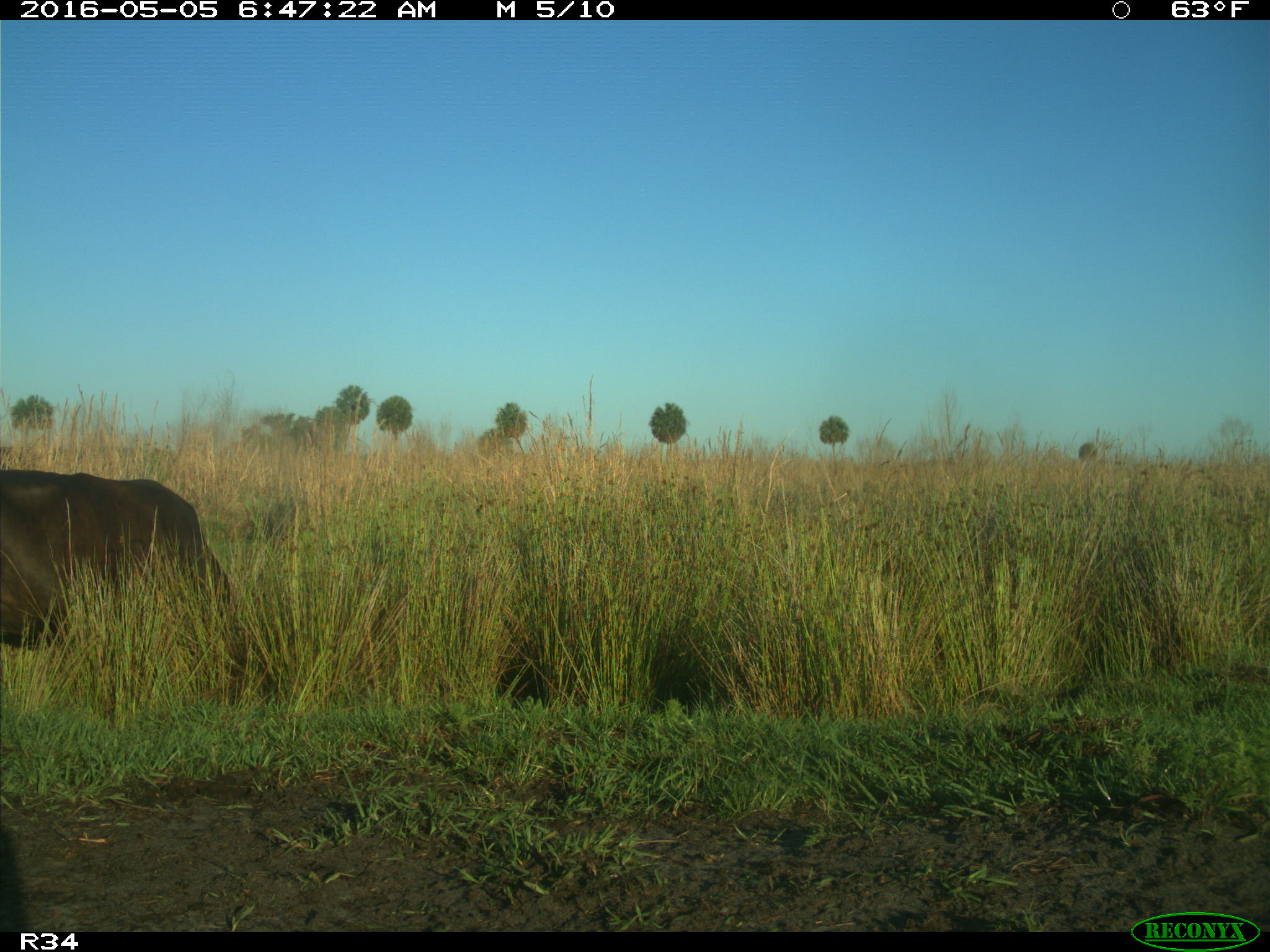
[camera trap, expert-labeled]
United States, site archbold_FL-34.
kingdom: Animalia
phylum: Chordata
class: Mammalia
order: Artiodactyla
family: Bovidae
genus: Bos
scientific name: Bos taurus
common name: domestic cow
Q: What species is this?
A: Bos taurus (domestic cow).